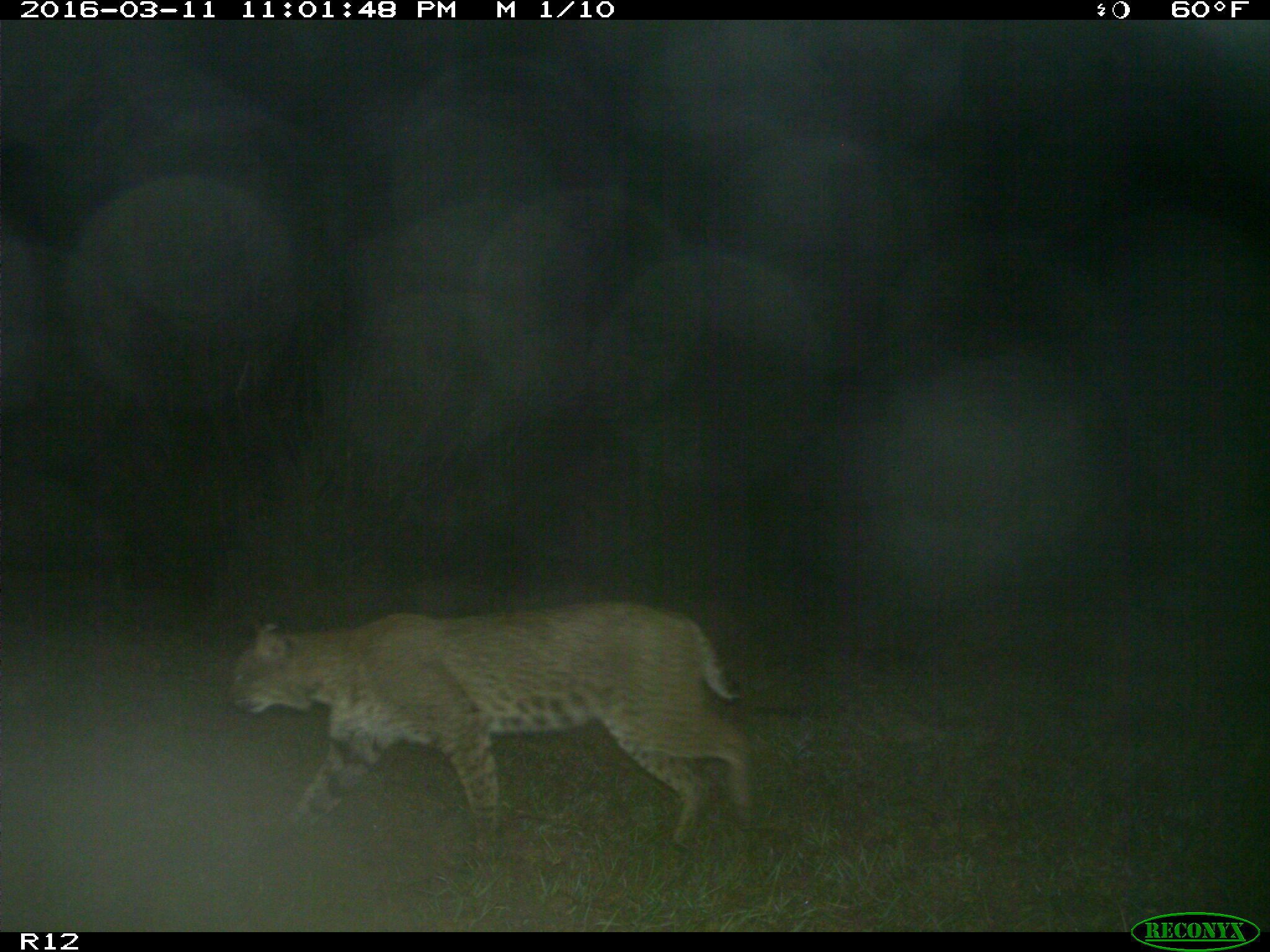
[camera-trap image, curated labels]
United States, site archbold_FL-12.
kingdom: Animalia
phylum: Chordata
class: Mammalia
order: Carnivora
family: Felidae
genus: Lynx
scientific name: Lynx rufus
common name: bobcat